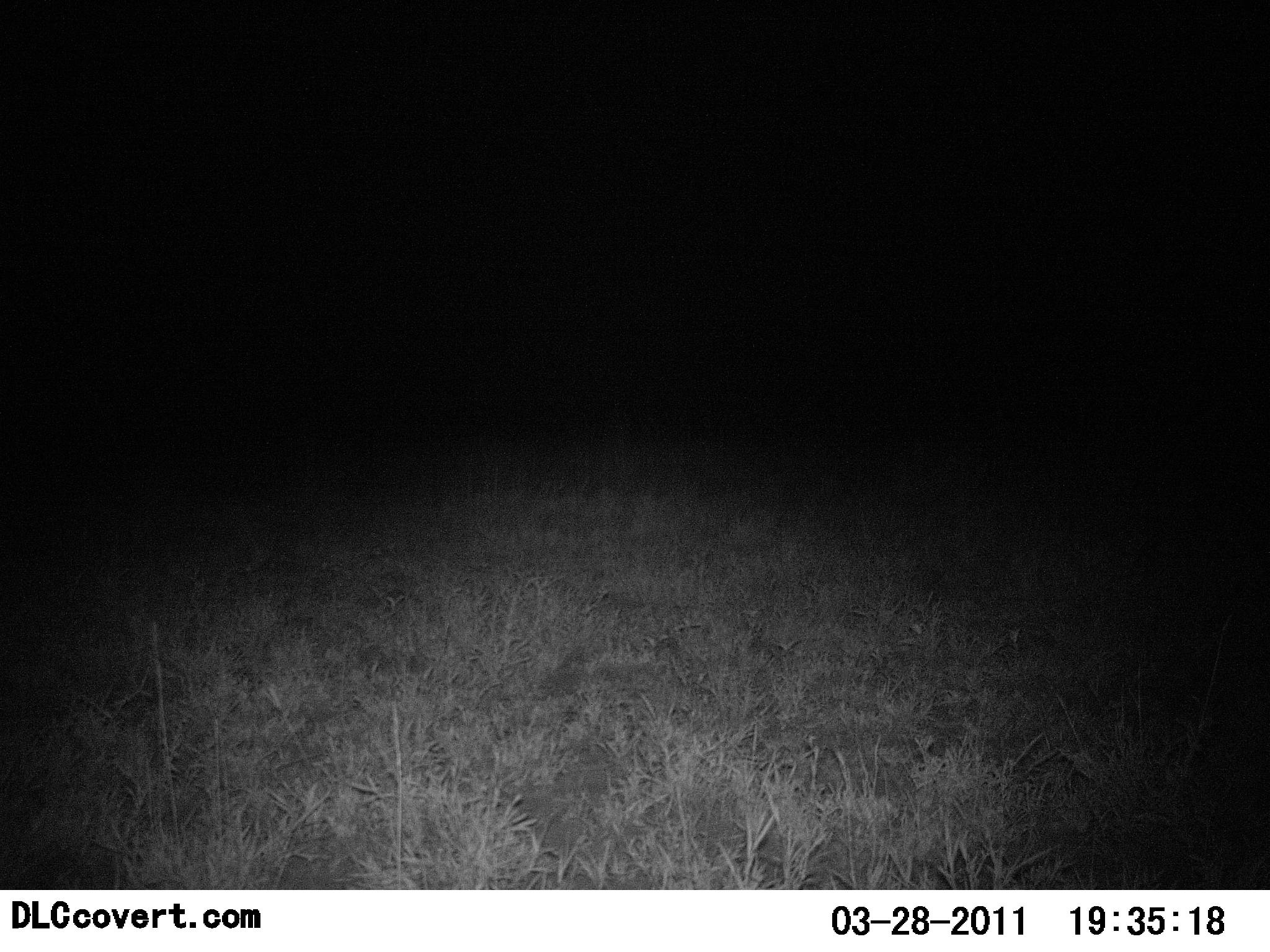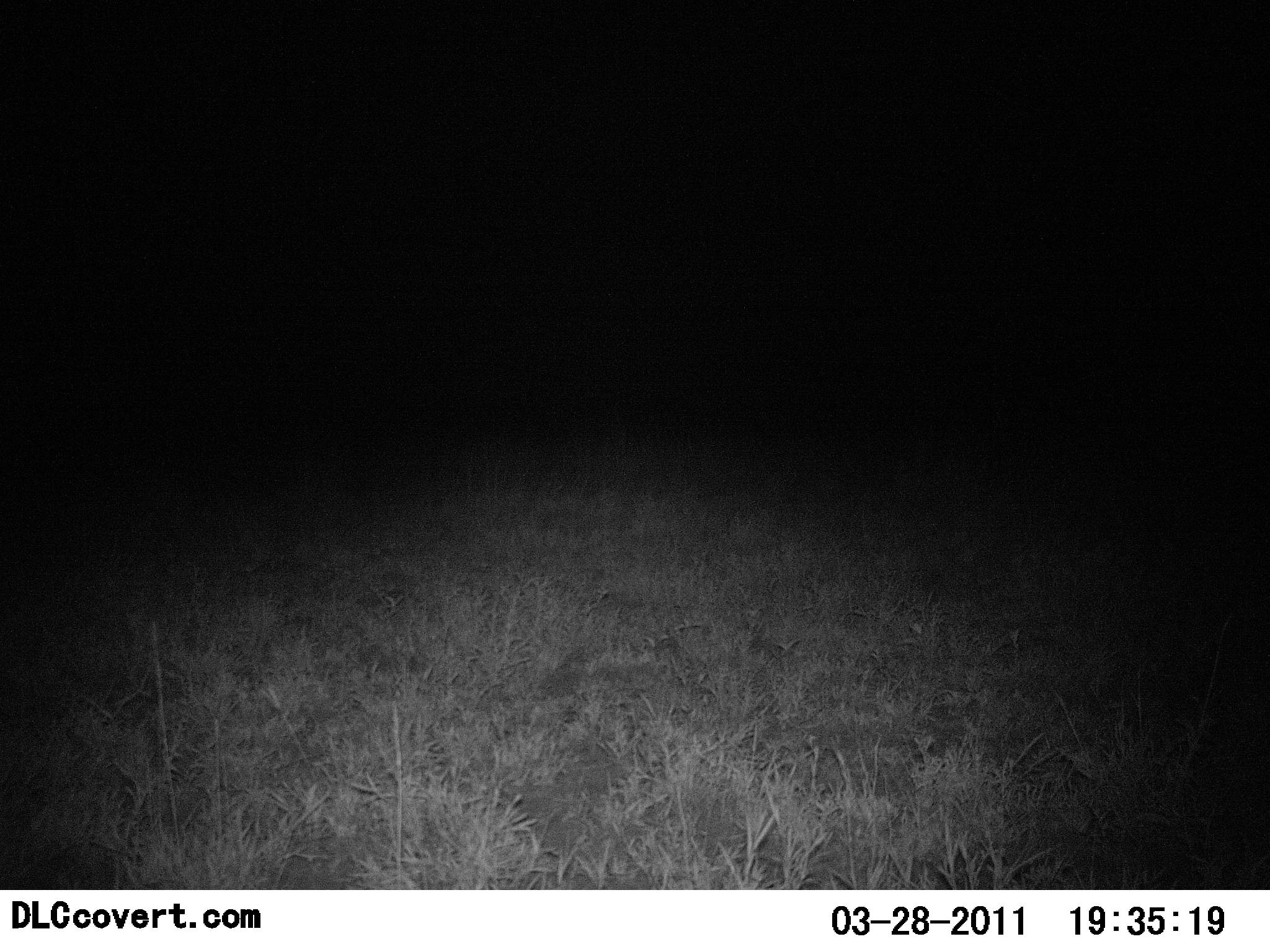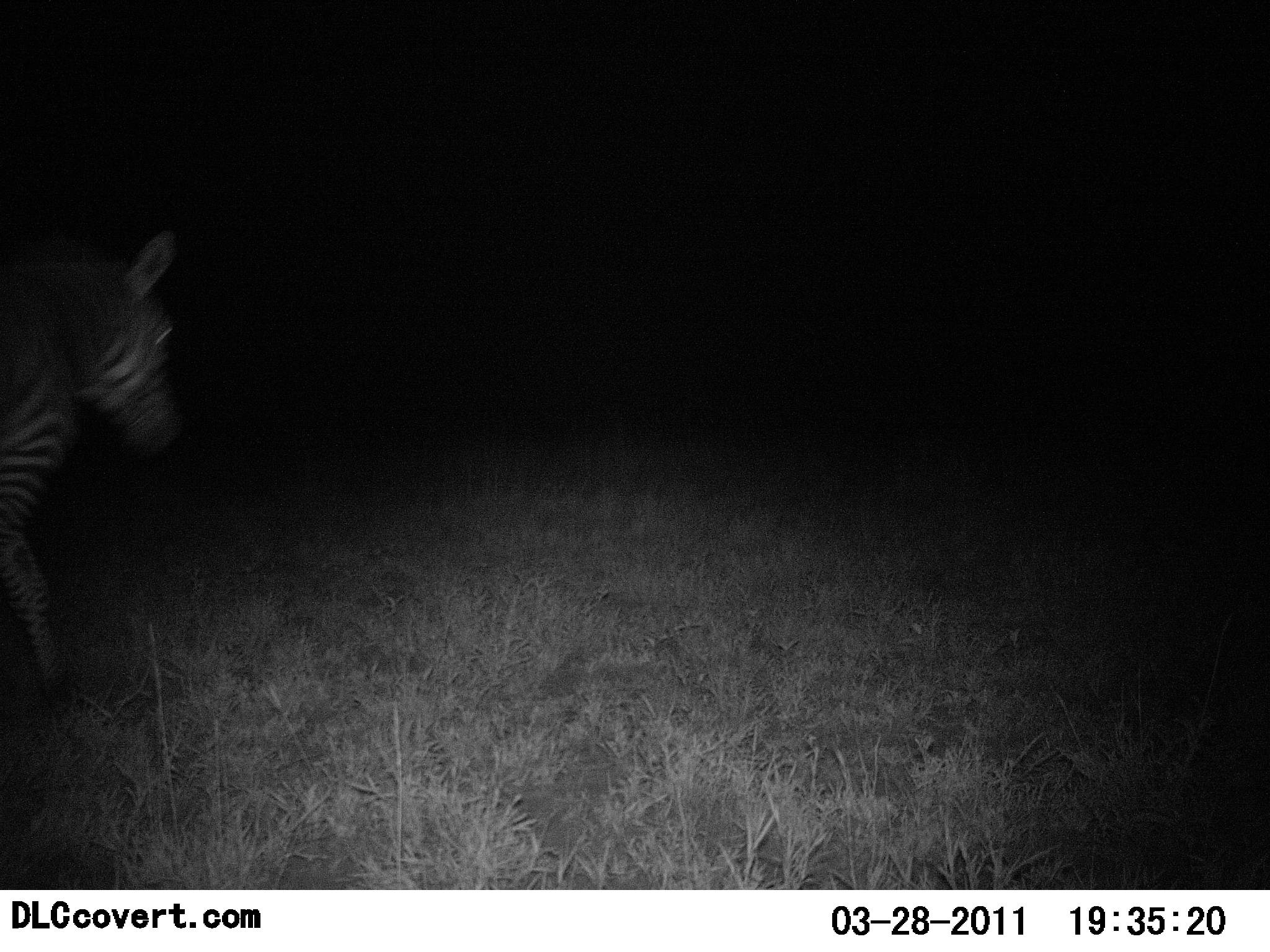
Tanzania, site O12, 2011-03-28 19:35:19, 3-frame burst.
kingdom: Animalia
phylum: Chordata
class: Mammalia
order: Perissodactyla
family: Equidae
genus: Equus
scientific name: Equus quagga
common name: plains zebra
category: zebra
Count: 1.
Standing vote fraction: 9%.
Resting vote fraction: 0%.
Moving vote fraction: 91%.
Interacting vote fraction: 0%.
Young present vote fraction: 0%.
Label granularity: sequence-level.